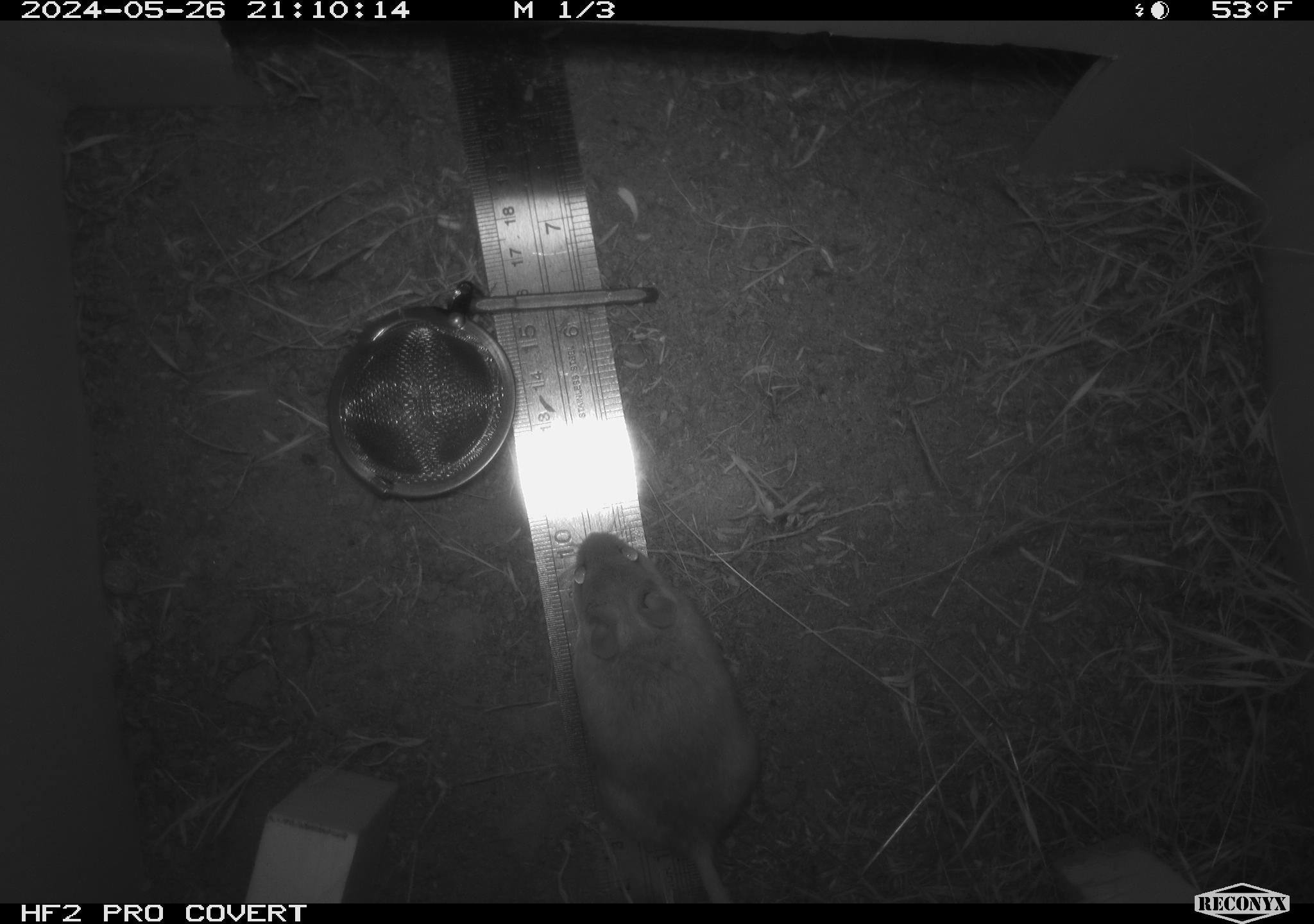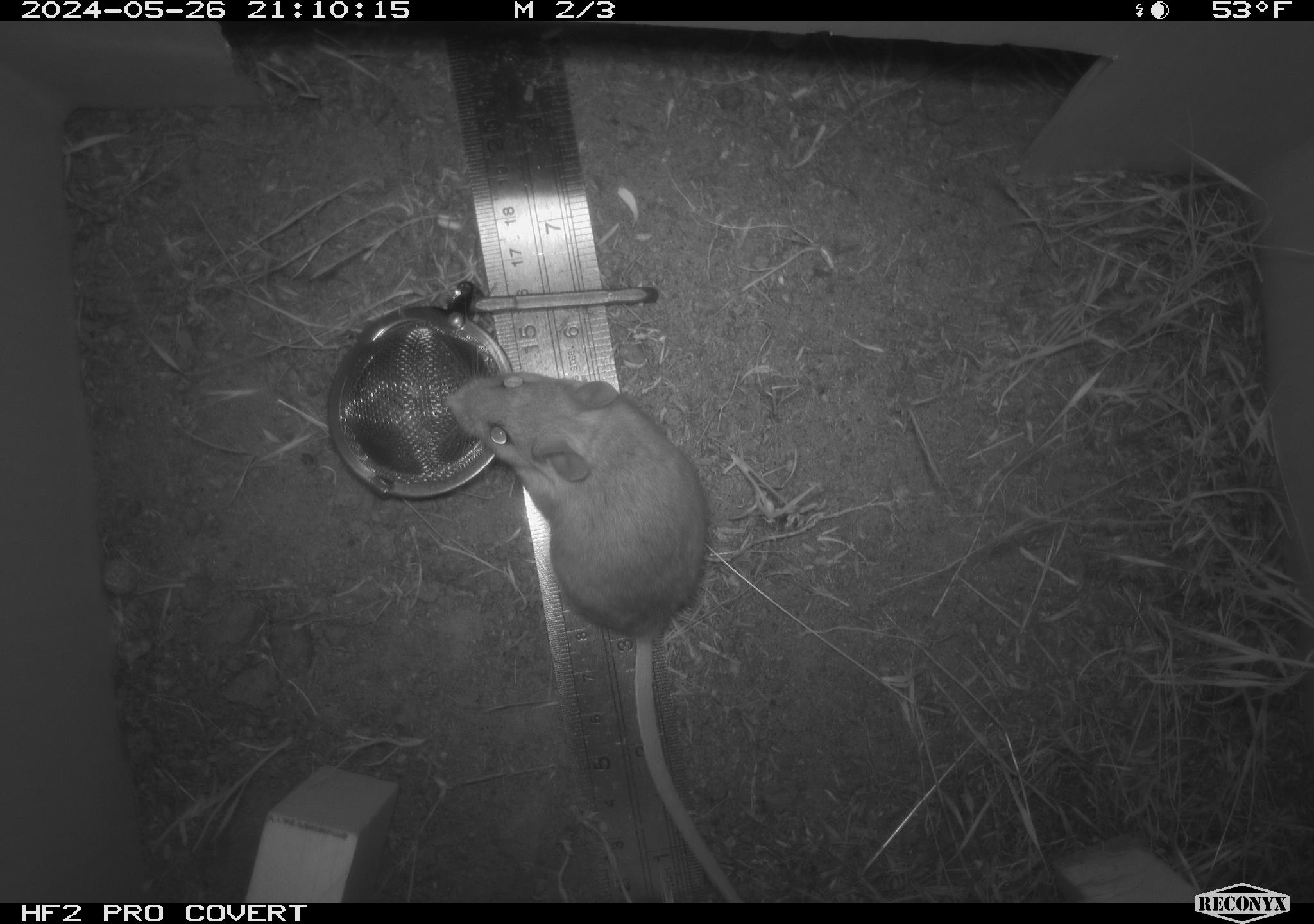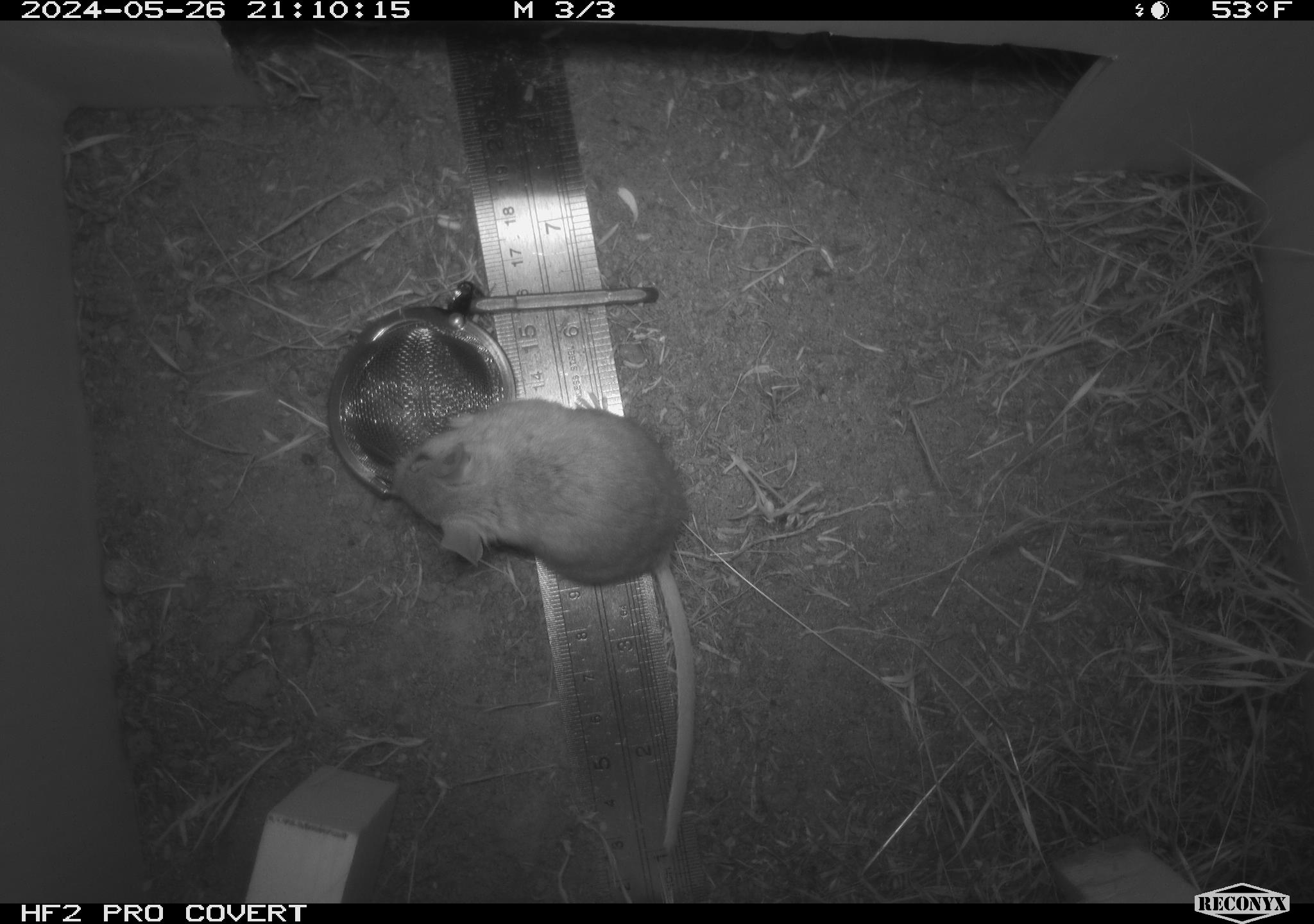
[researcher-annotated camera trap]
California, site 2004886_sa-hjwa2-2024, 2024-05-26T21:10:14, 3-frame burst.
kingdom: Animalia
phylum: Chordata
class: Mammalia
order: Rodentia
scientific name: Rodentia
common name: rodent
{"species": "rodent (Rodentia)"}